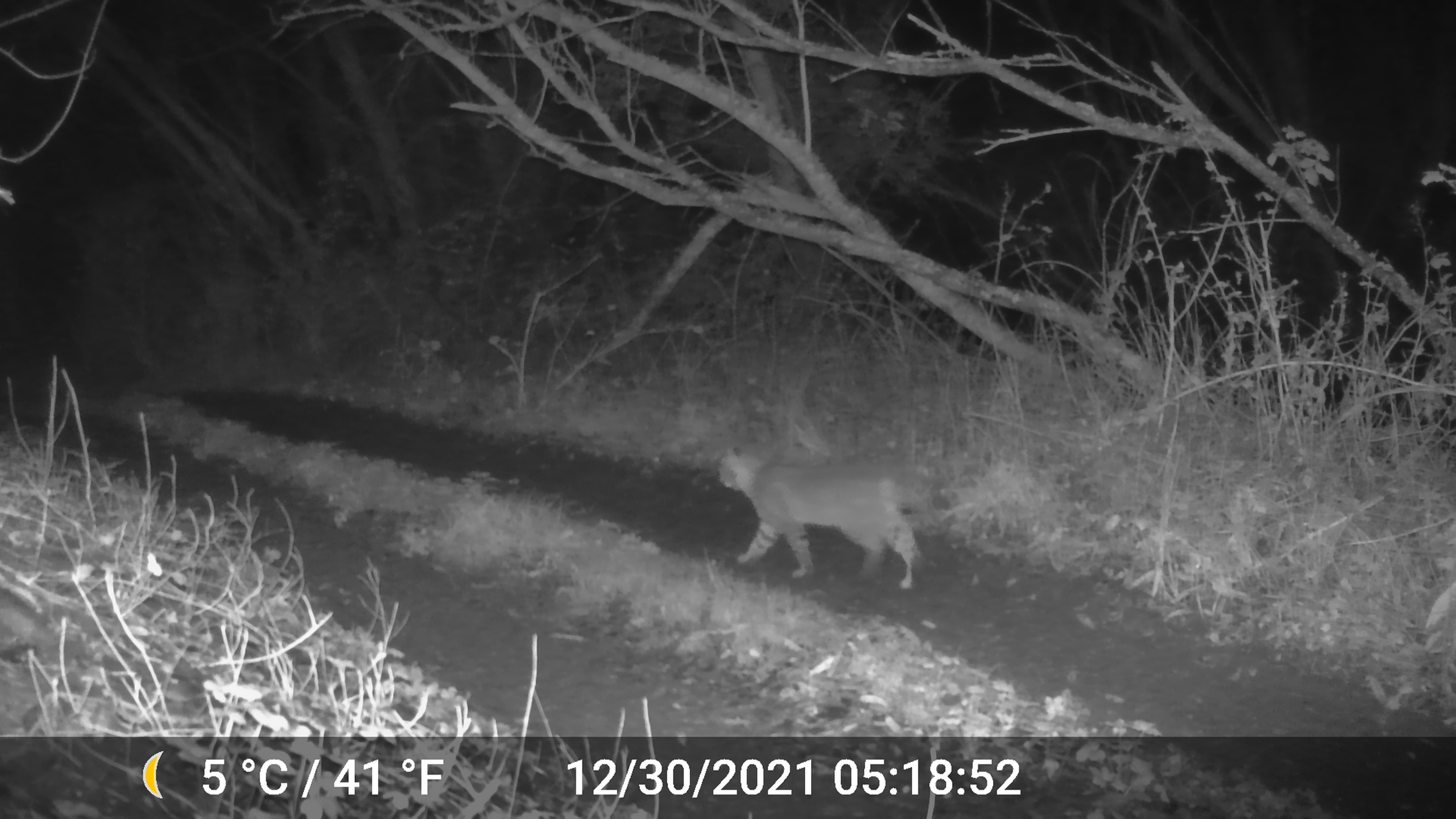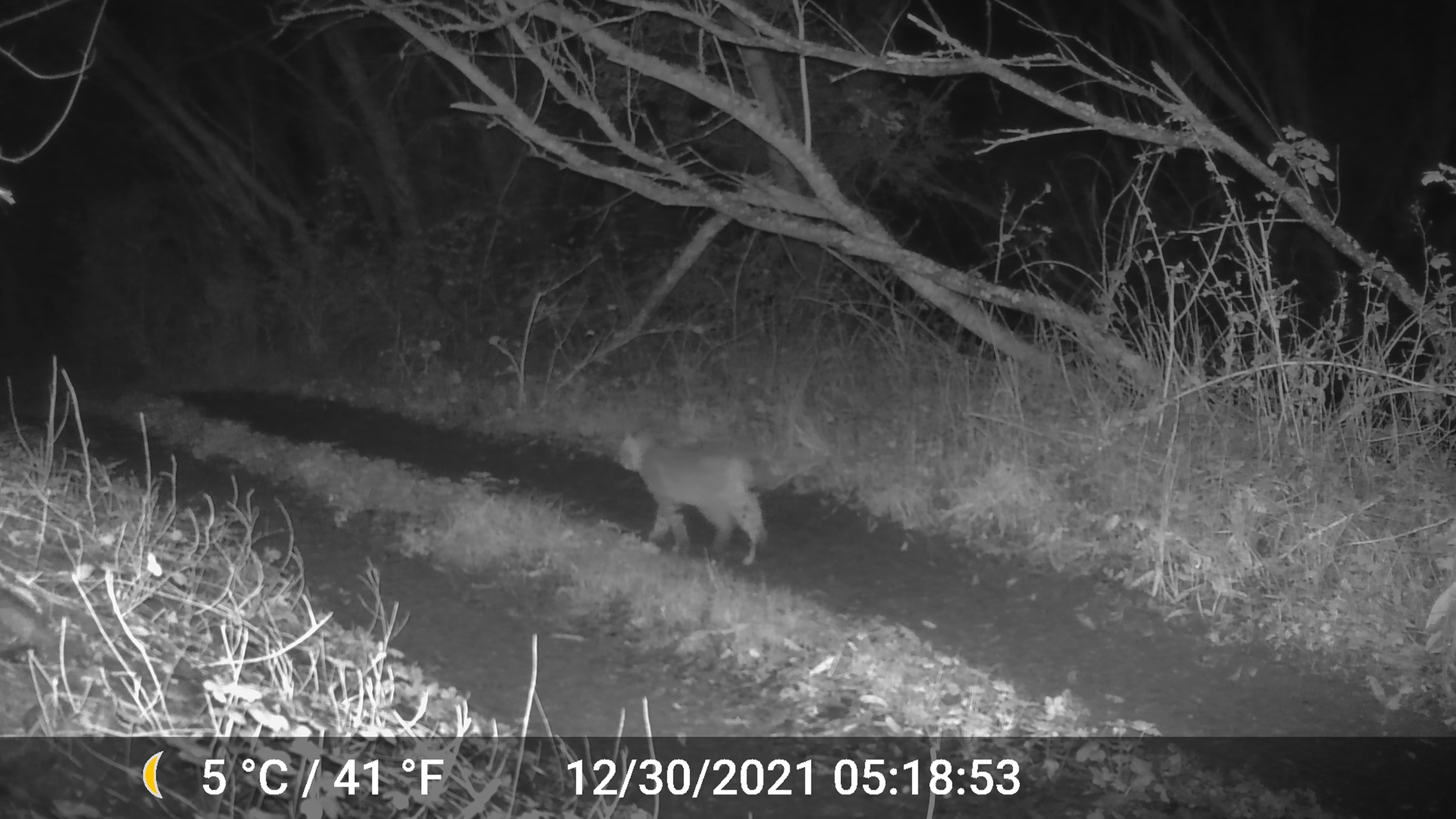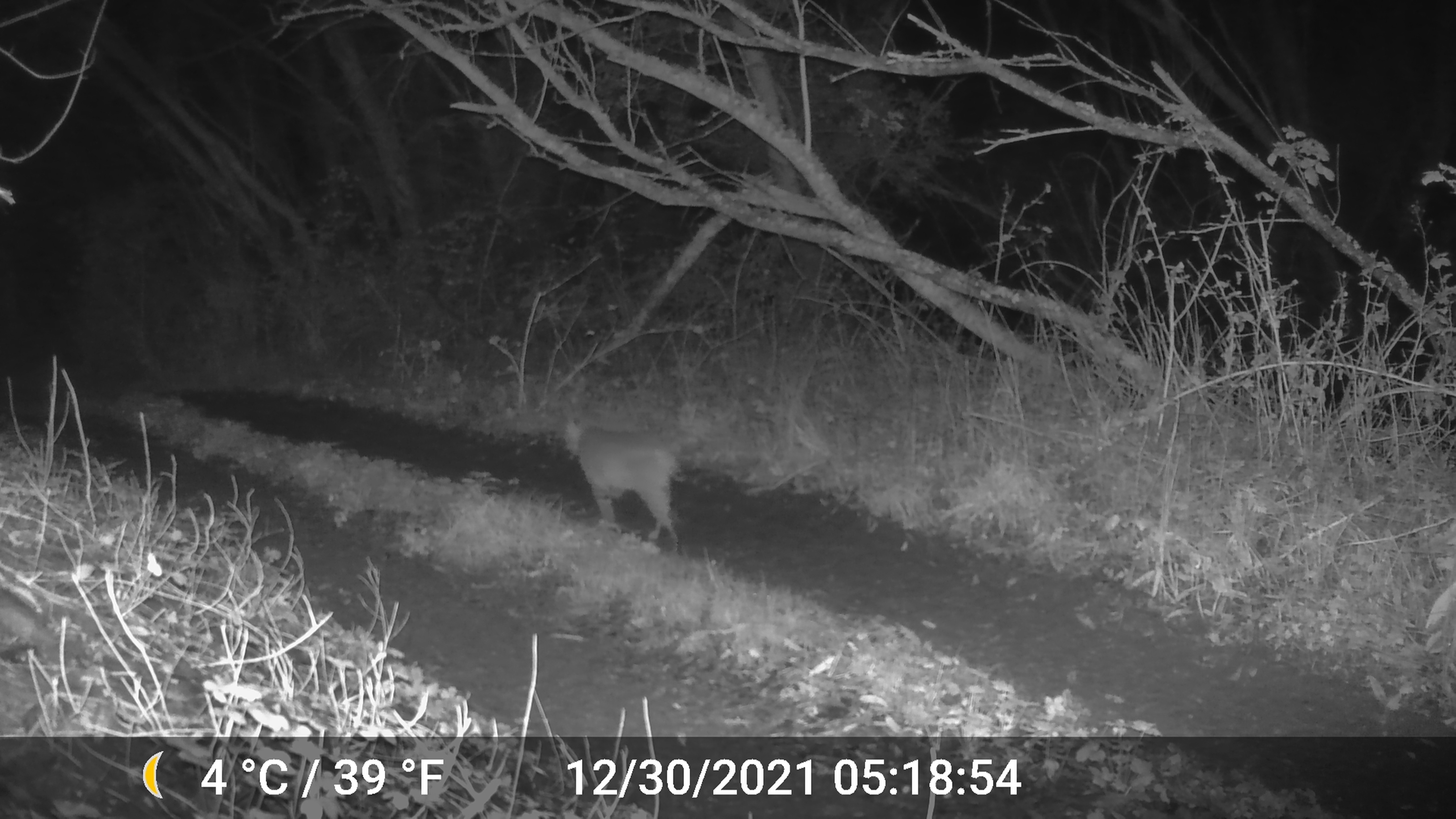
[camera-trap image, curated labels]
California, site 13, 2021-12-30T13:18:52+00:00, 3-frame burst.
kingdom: Animalia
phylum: Chordata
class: Mammalia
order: Carnivora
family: Felidae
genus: Lynx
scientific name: Lynx rufus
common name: bobcat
Bobcat (Lynx rufus).